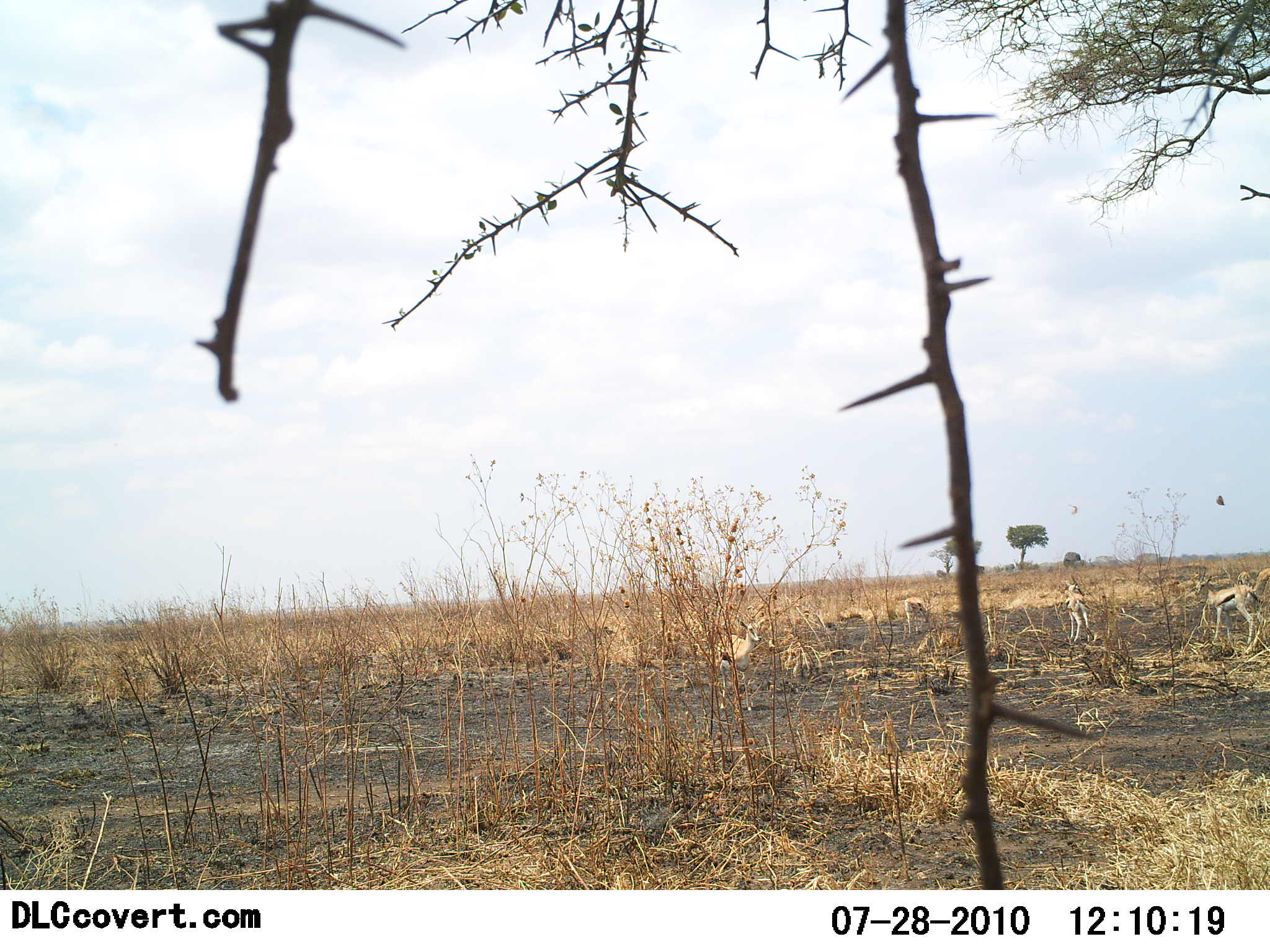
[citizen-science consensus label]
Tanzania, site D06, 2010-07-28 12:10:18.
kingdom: Animalia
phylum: Chordata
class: Mammalia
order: Artiodactyla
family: Bovidae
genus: Eudorcas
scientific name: Eudorcas thomsonii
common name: thomson's gazelle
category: gazellethomsons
Gazellethomsons (thomson's gazelle) (Eudorcas thomsonii), count 4. Behavior (volunteer vote fractions): standing 92%, resting 31%, moving 8%, interacting 8%. Young present (vote fraction): 0%. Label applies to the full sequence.